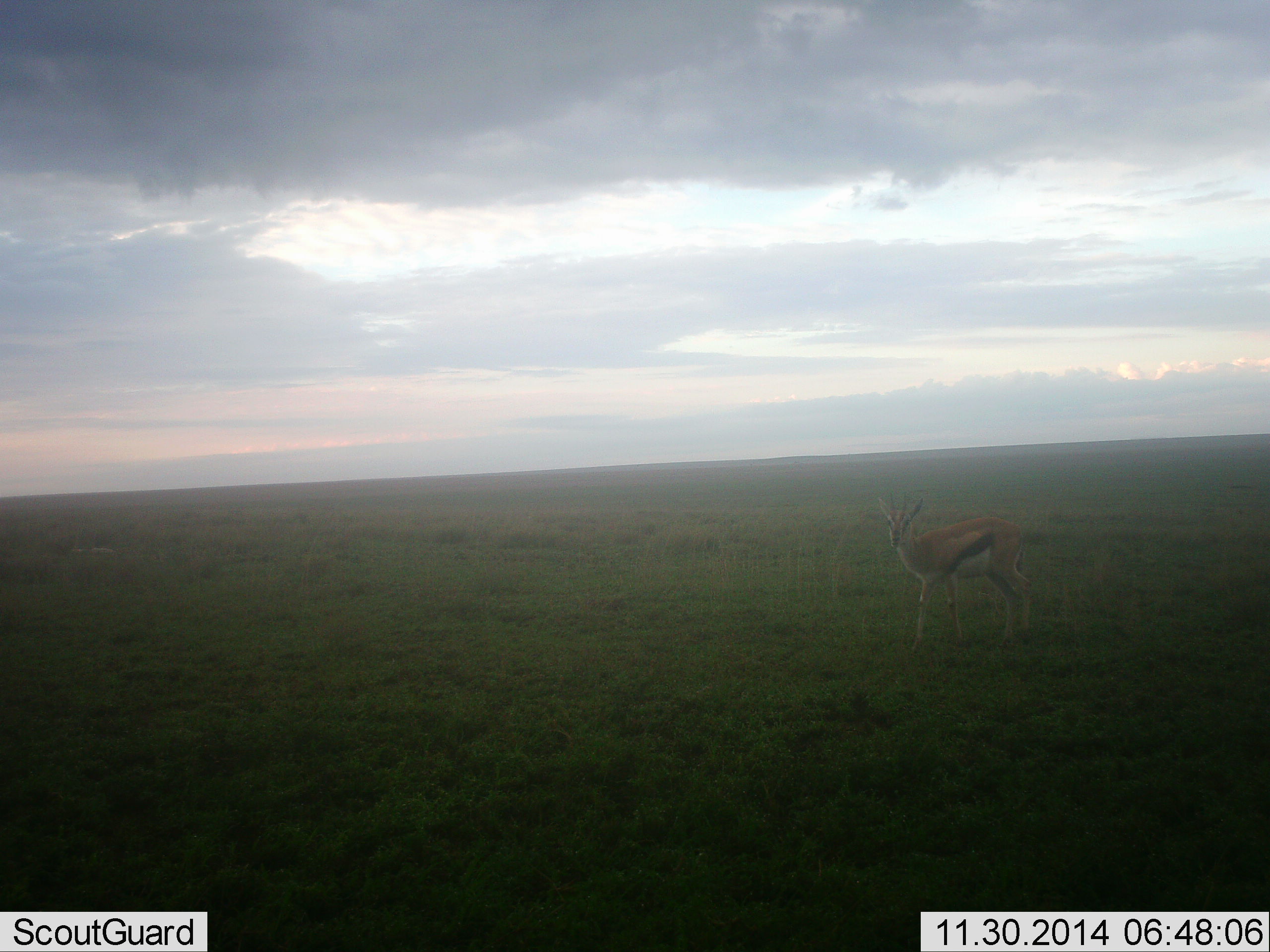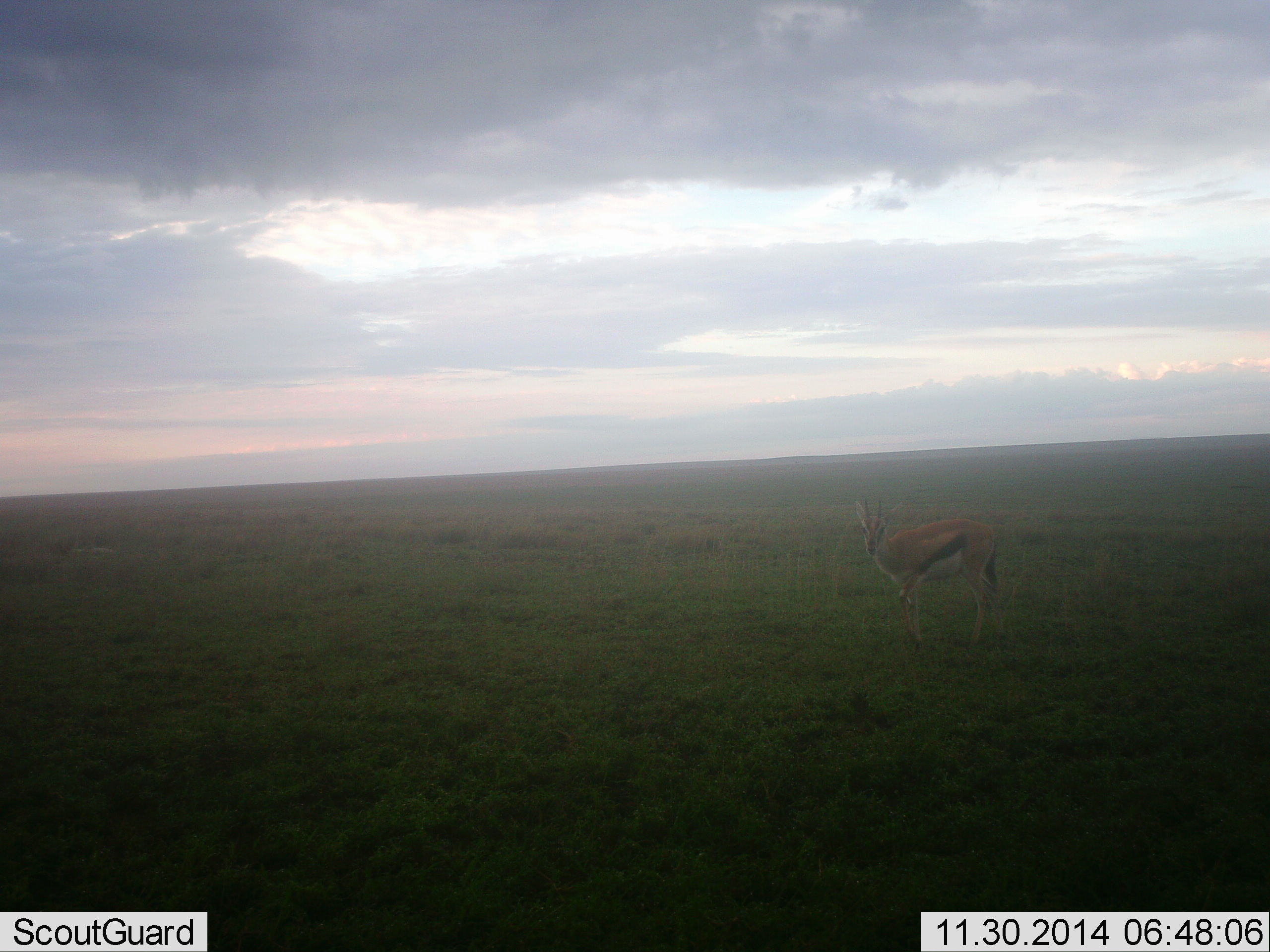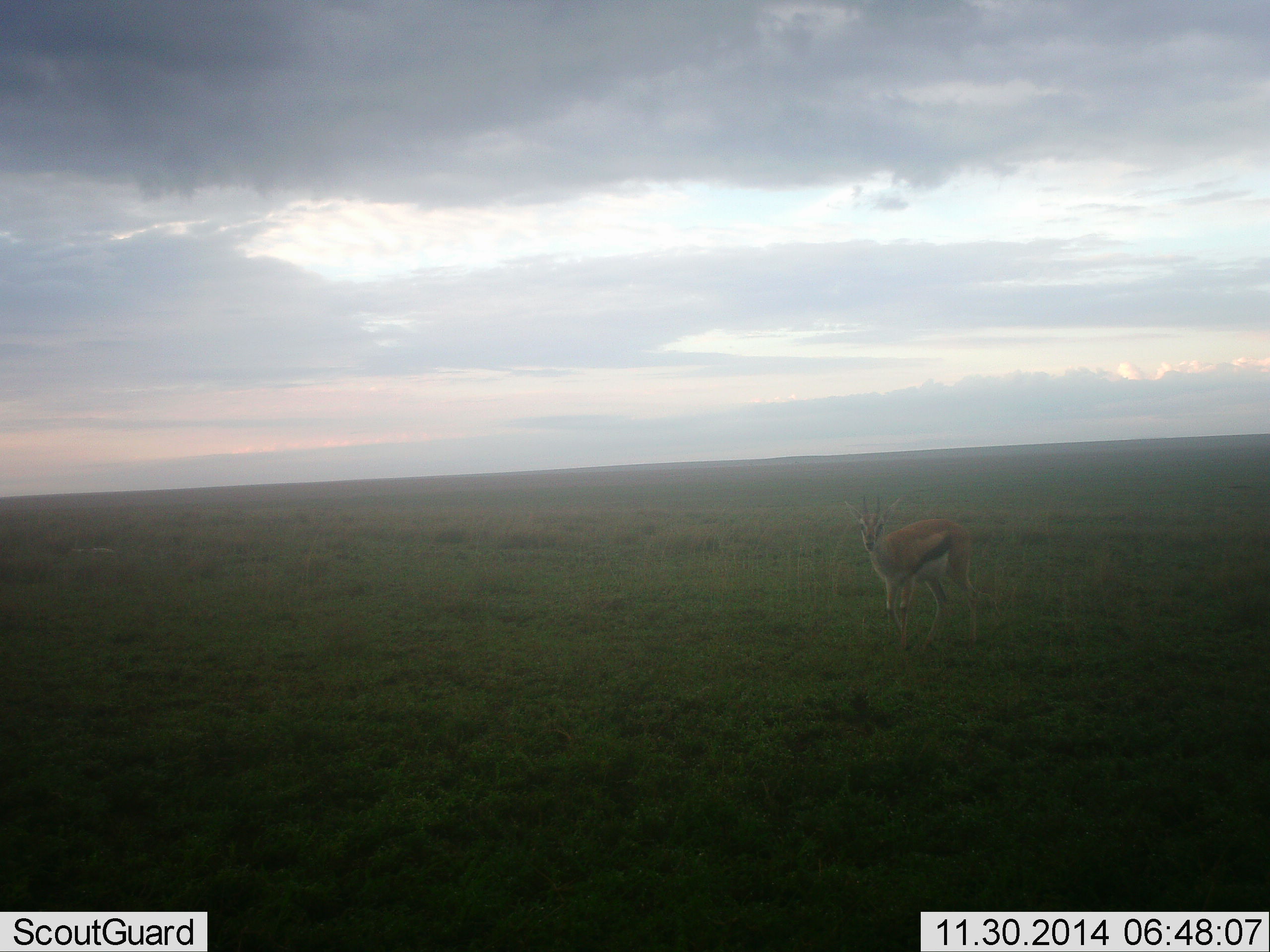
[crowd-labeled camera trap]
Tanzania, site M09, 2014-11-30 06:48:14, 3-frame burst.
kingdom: Animalia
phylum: Chordata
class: Mammalia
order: Artiodactyla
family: Bovidae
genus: Eudorcas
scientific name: Eudorcas thomsonii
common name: thomson's gazelle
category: gazellethomsons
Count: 1.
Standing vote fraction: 40%.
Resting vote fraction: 0%.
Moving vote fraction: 60%.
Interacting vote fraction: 0%.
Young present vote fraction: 0%.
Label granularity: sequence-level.